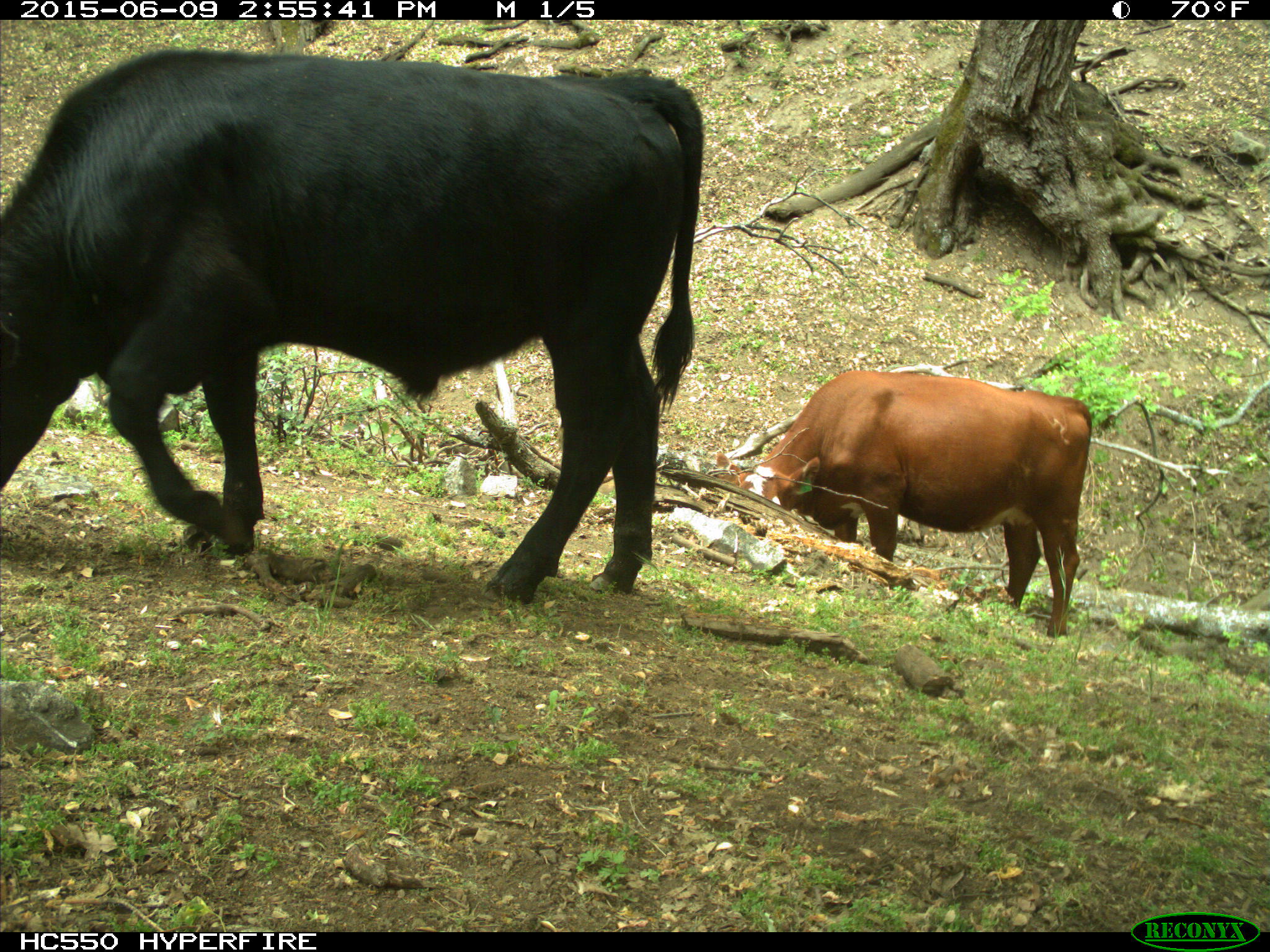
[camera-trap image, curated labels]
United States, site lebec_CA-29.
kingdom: Animalia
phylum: Chordata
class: Mammalia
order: Artiodactyla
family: Bovidae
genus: Bos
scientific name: Bos taurus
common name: domestic cow